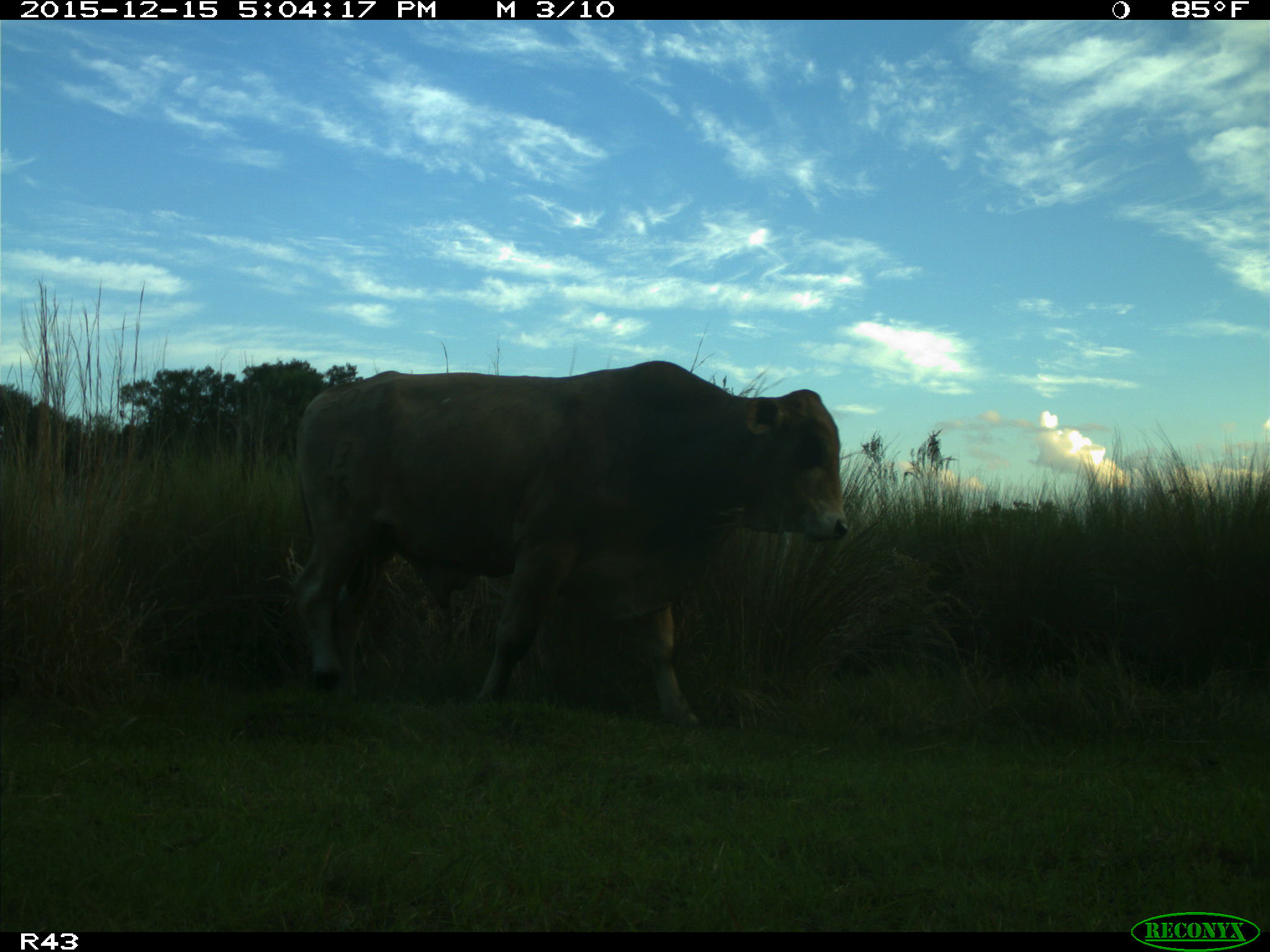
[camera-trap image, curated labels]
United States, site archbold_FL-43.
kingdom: Animalia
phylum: Chordata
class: Mammalia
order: Artiodactyla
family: Bovidae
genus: Bos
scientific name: Bos taurus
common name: domestic cow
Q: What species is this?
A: Bos taurus (domestic cow).